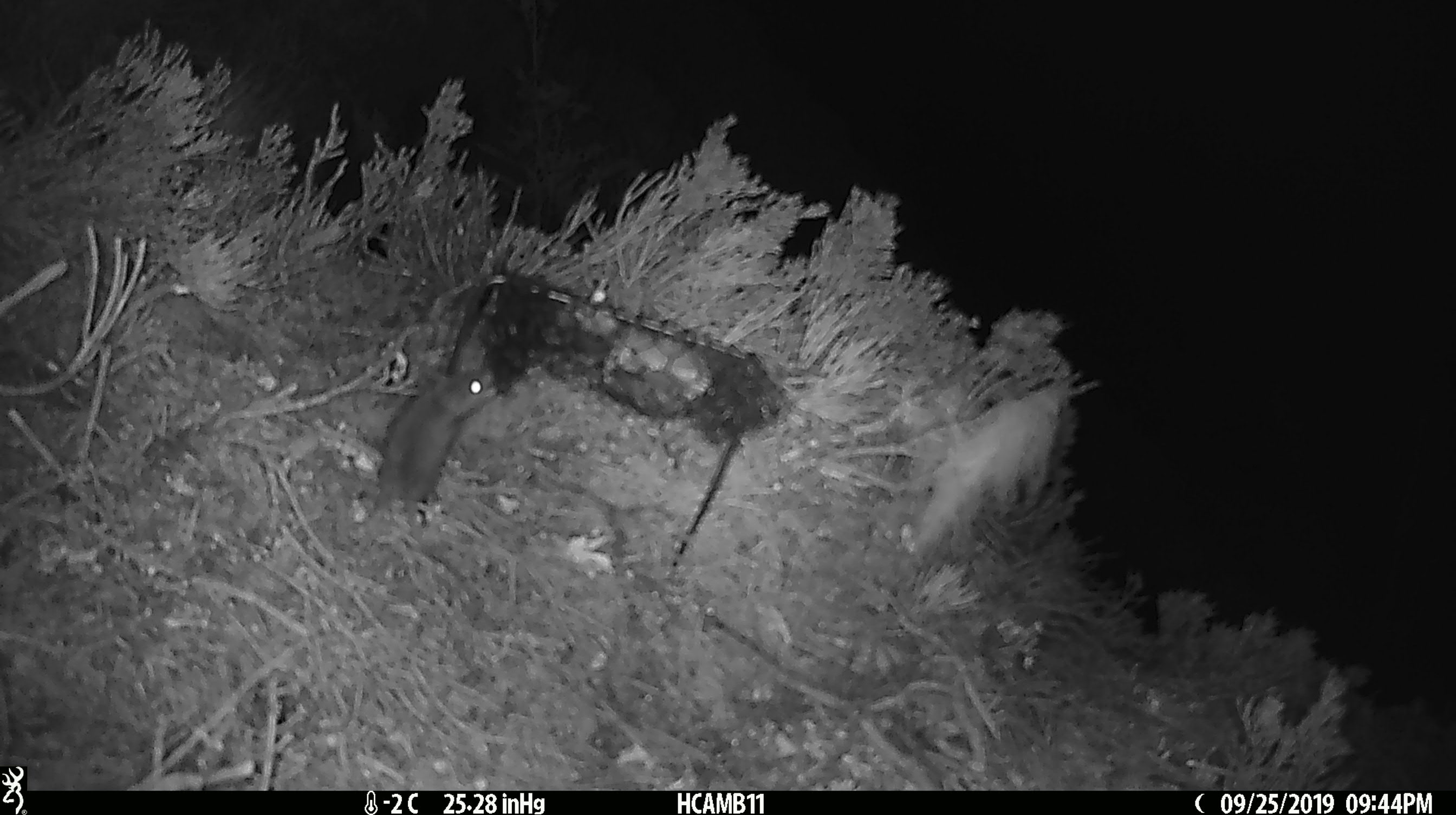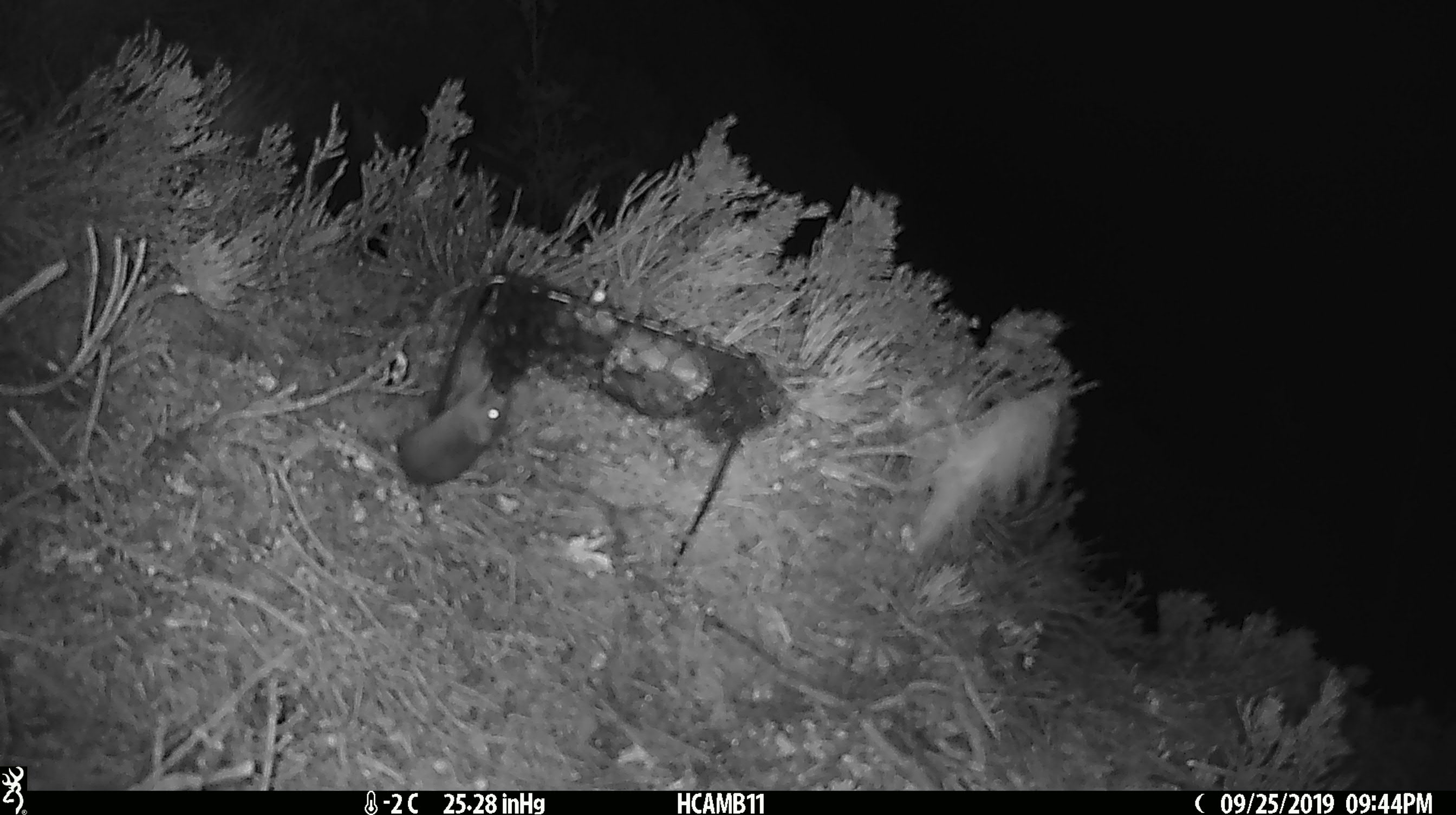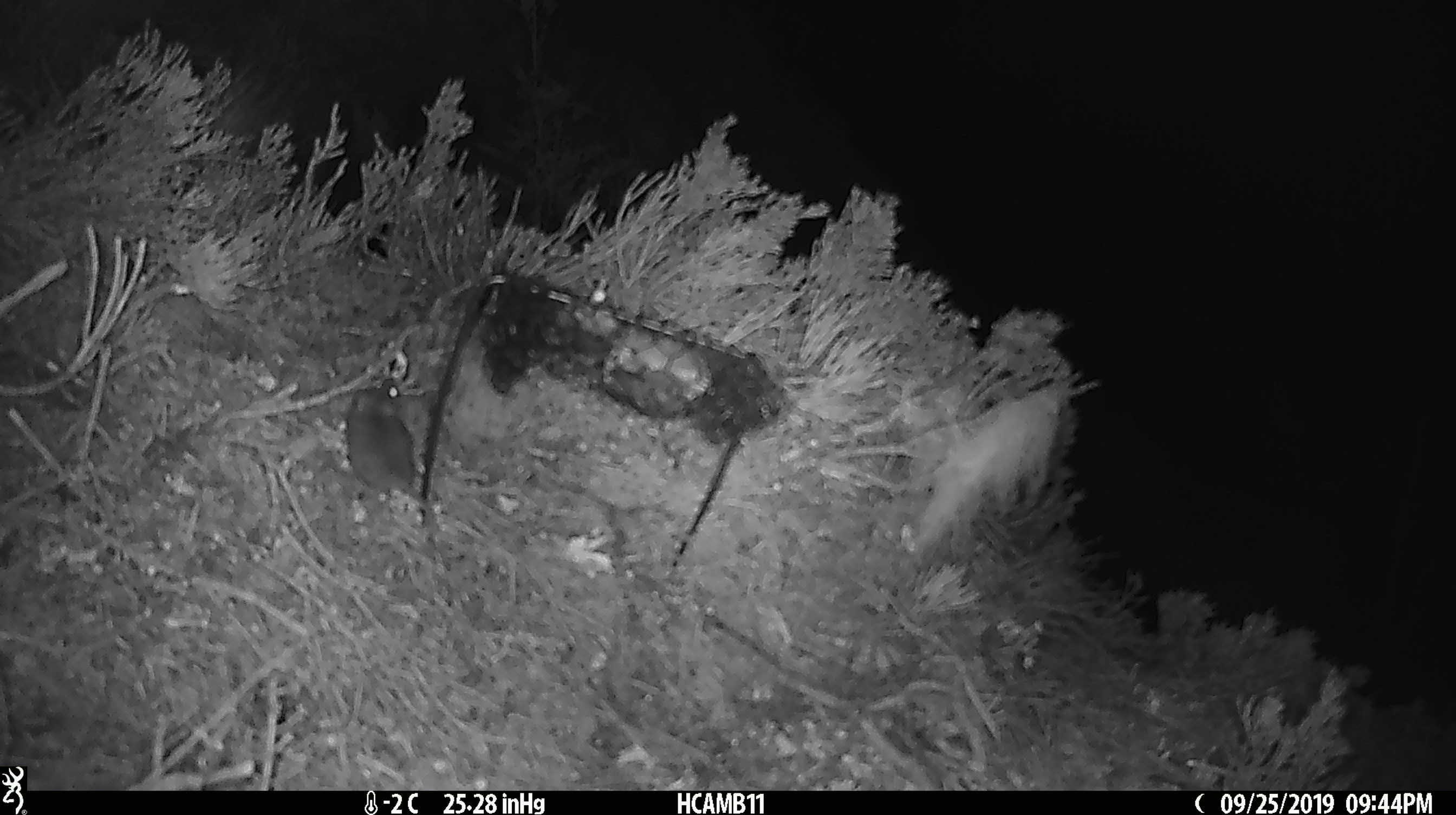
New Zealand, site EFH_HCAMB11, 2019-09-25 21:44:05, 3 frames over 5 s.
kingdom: Animalia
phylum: Chordata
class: Mammalia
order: Rodentia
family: Muridae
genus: Mus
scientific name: Mus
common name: mouse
Mouse (Mus).